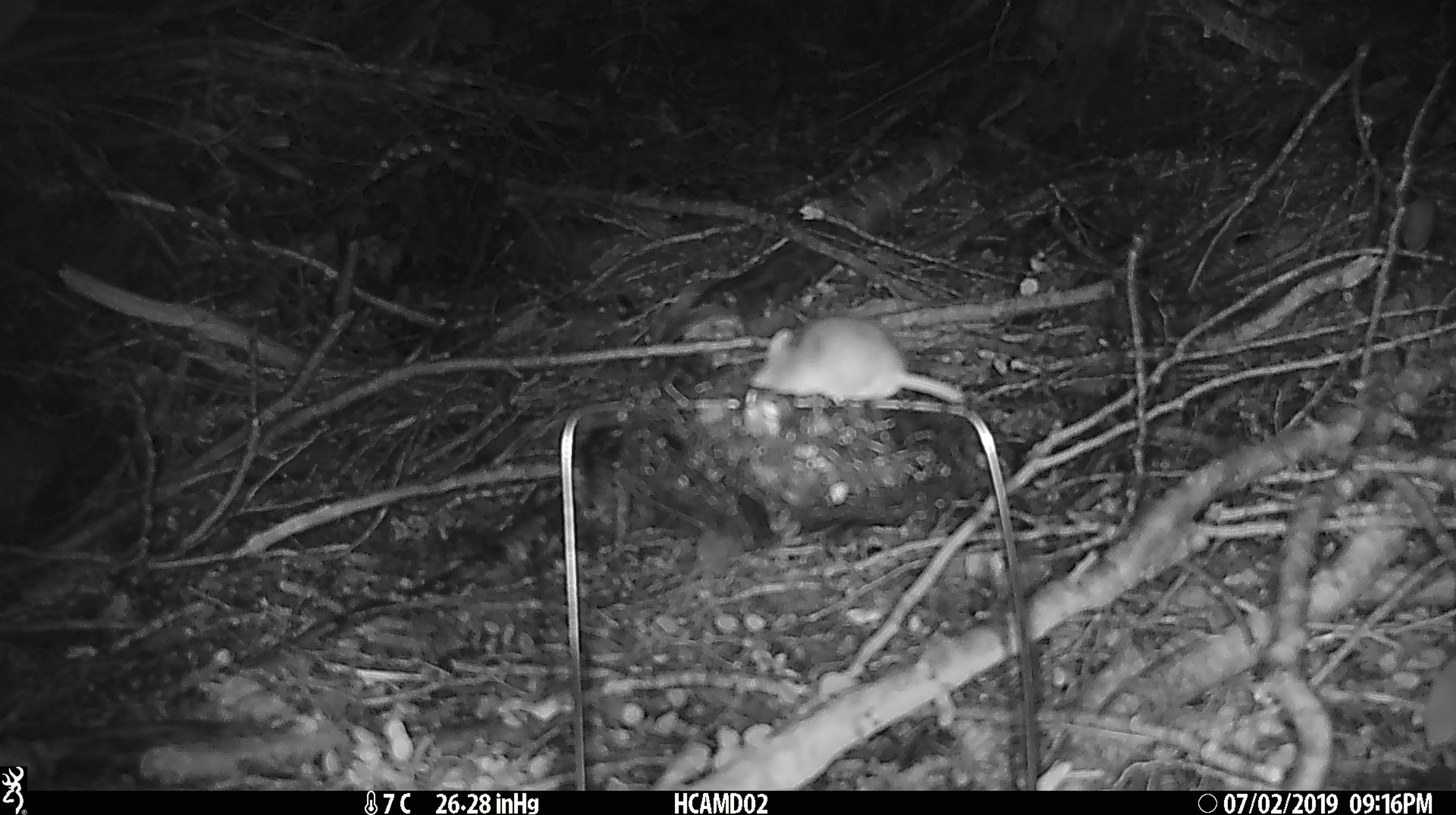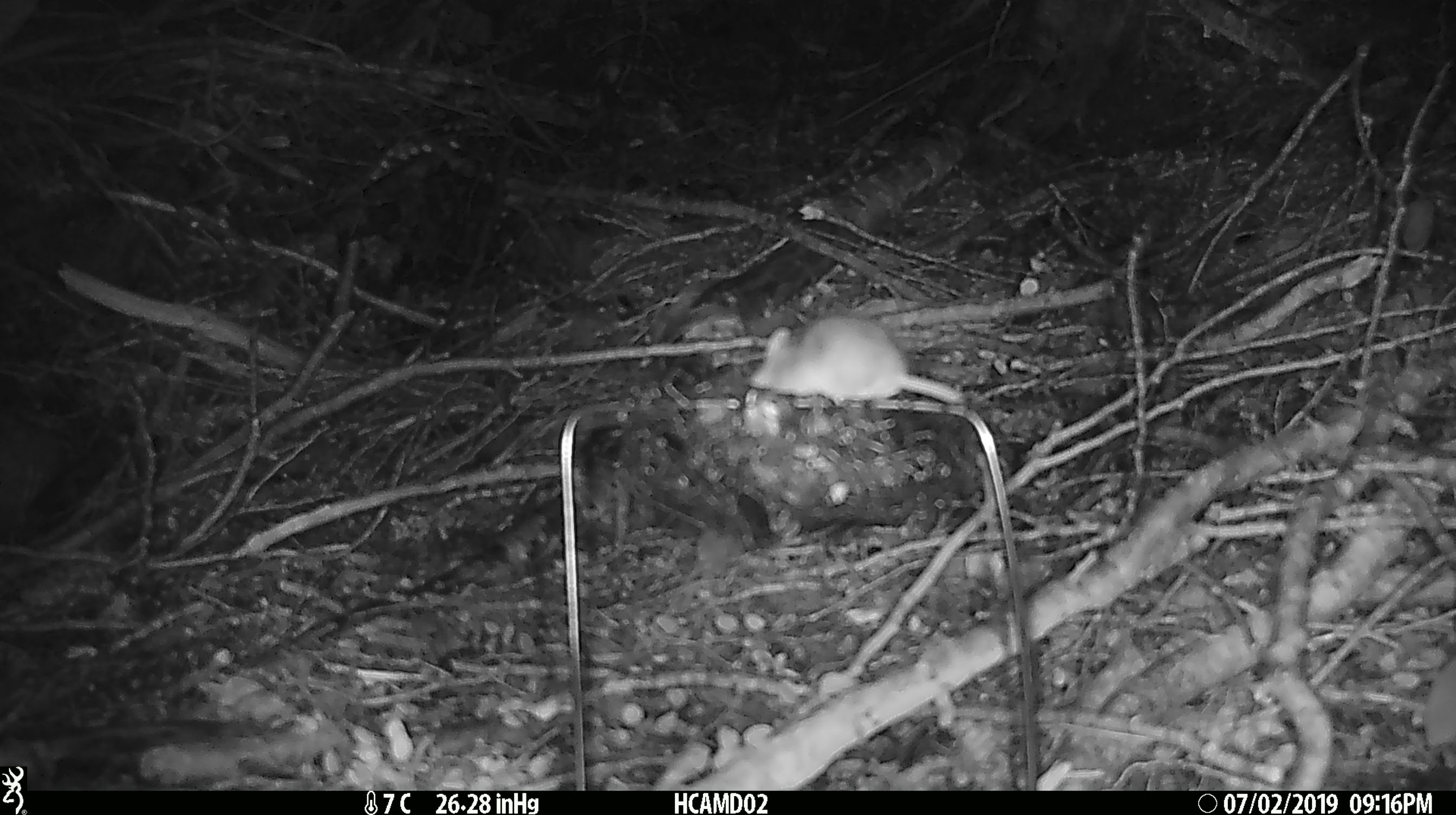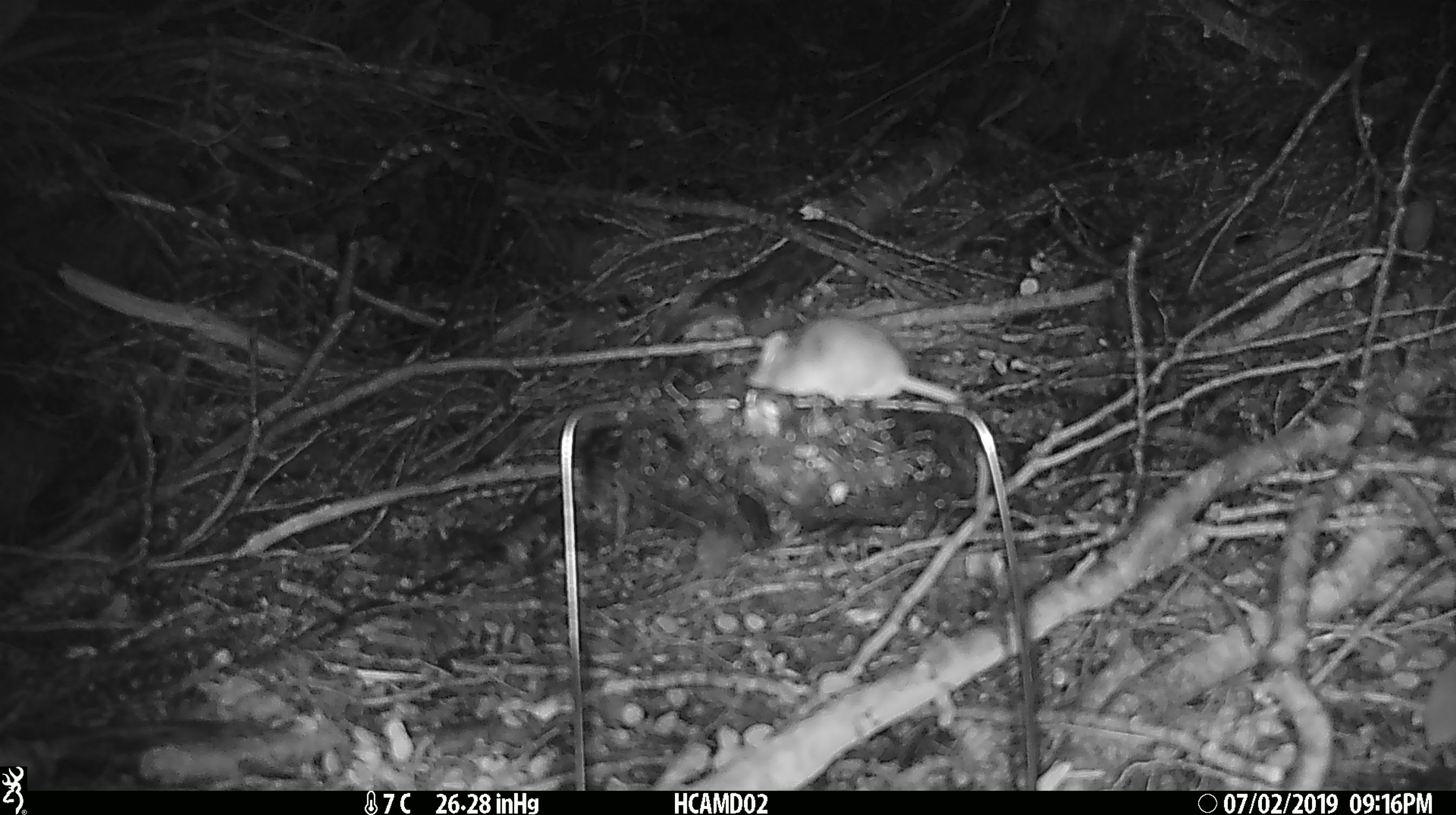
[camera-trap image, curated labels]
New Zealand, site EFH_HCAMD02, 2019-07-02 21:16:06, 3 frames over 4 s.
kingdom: Animalia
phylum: Chordata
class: Mammalia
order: Rodentia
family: Muridae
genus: Mus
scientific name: Mus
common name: mouse